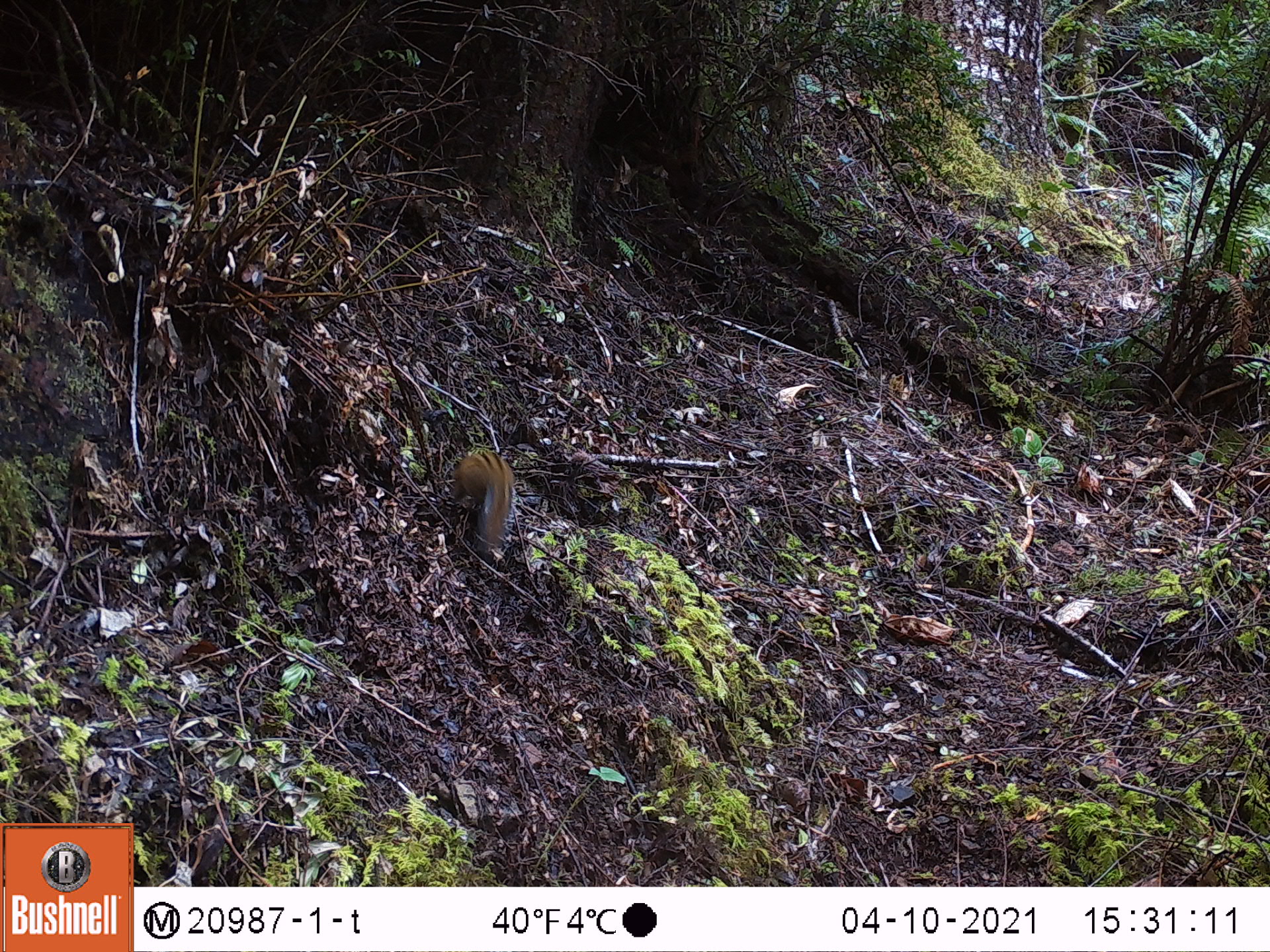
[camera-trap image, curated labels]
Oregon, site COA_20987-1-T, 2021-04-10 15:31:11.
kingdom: Animalia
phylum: Chordata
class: Mammalia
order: Rodentia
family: Sciuridae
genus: Neotamias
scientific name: Neotamias townsendii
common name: townsend's chipmunk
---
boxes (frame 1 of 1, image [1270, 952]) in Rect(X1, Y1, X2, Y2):
townsend's chipmunk: Rect(452, 445, 519, 543)